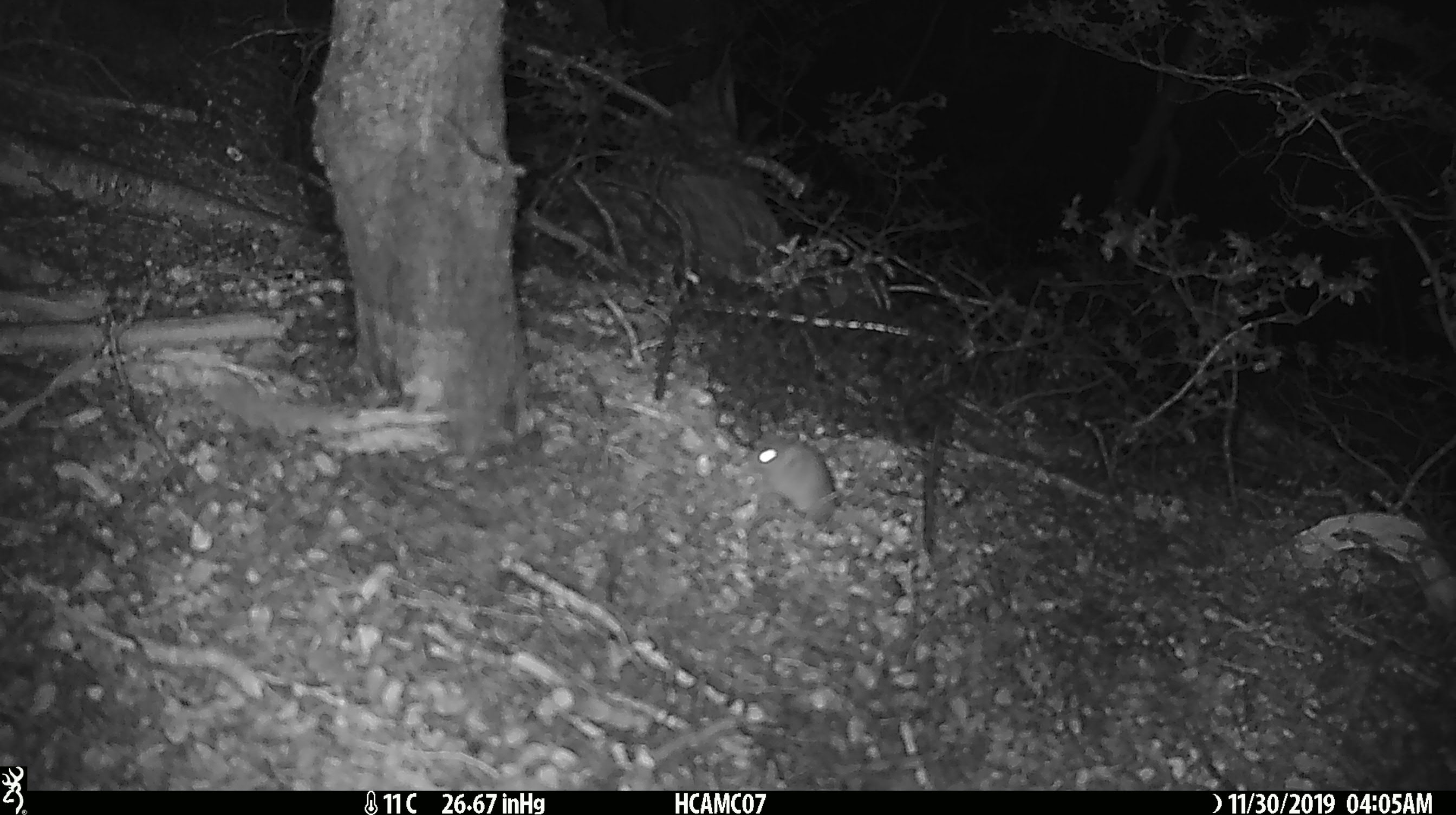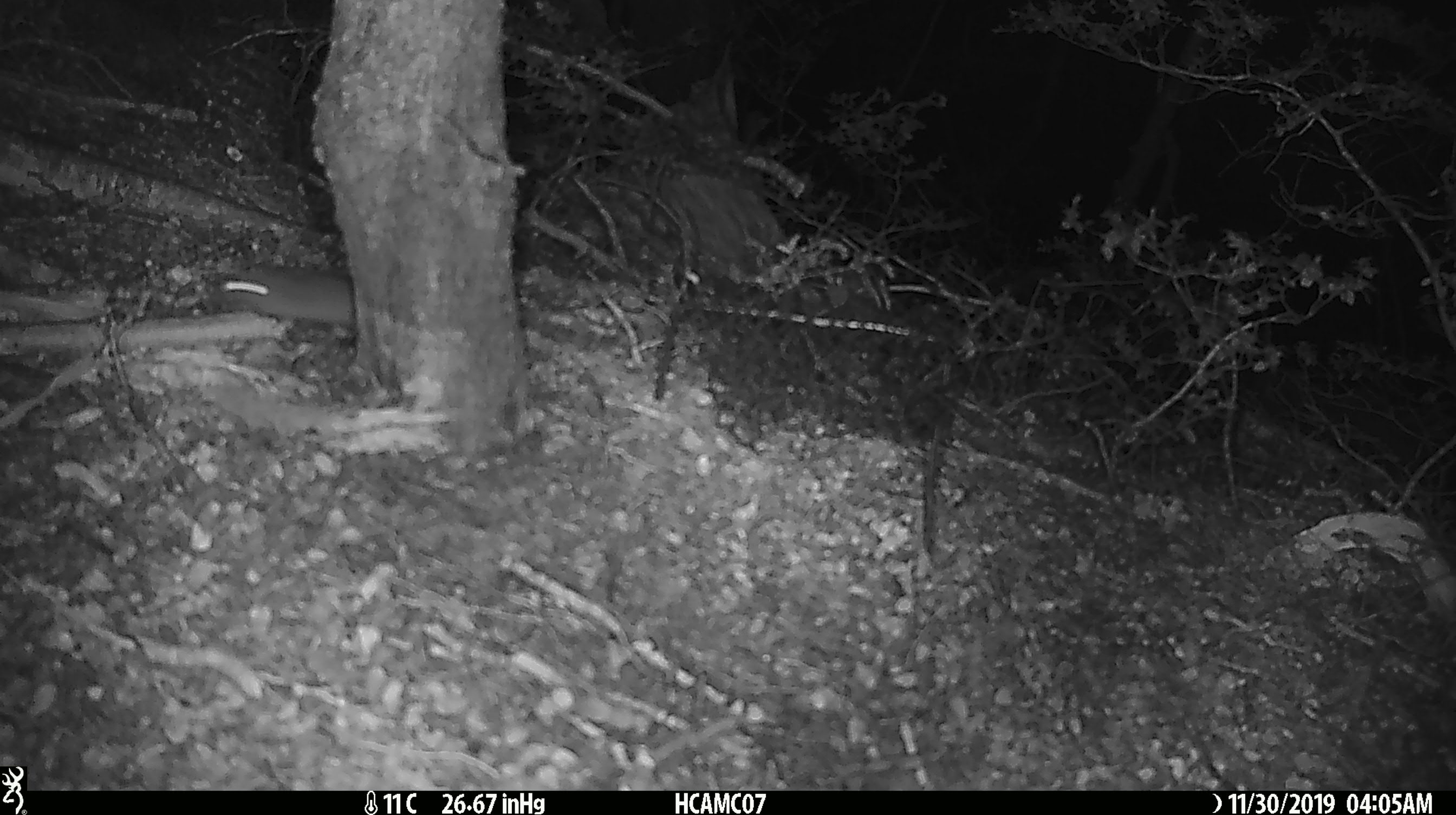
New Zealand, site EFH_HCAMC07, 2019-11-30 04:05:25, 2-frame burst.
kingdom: Animalia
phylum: Chordata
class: Mammalia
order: Rodentia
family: Muridae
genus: Mus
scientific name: Mus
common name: mouse